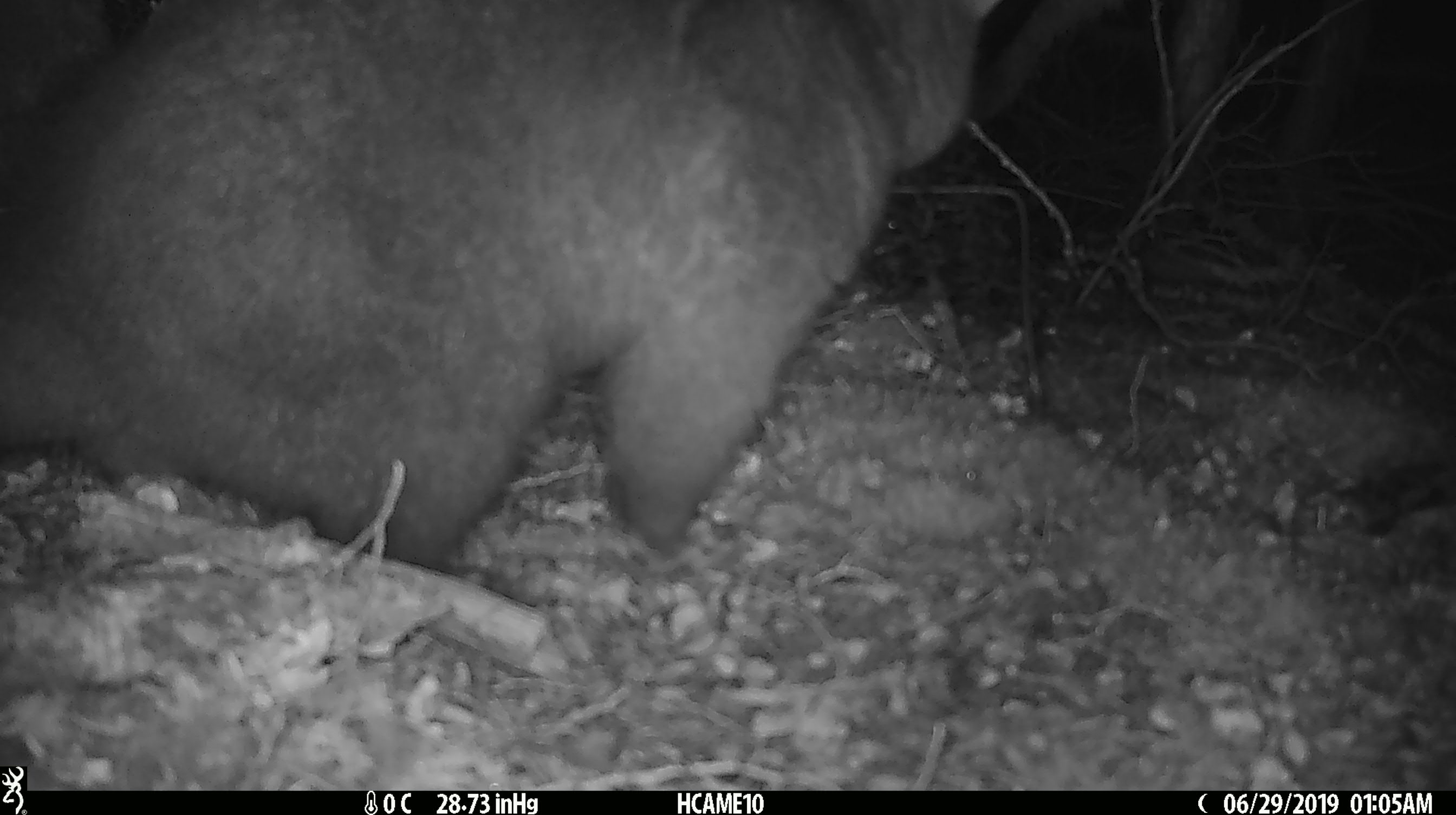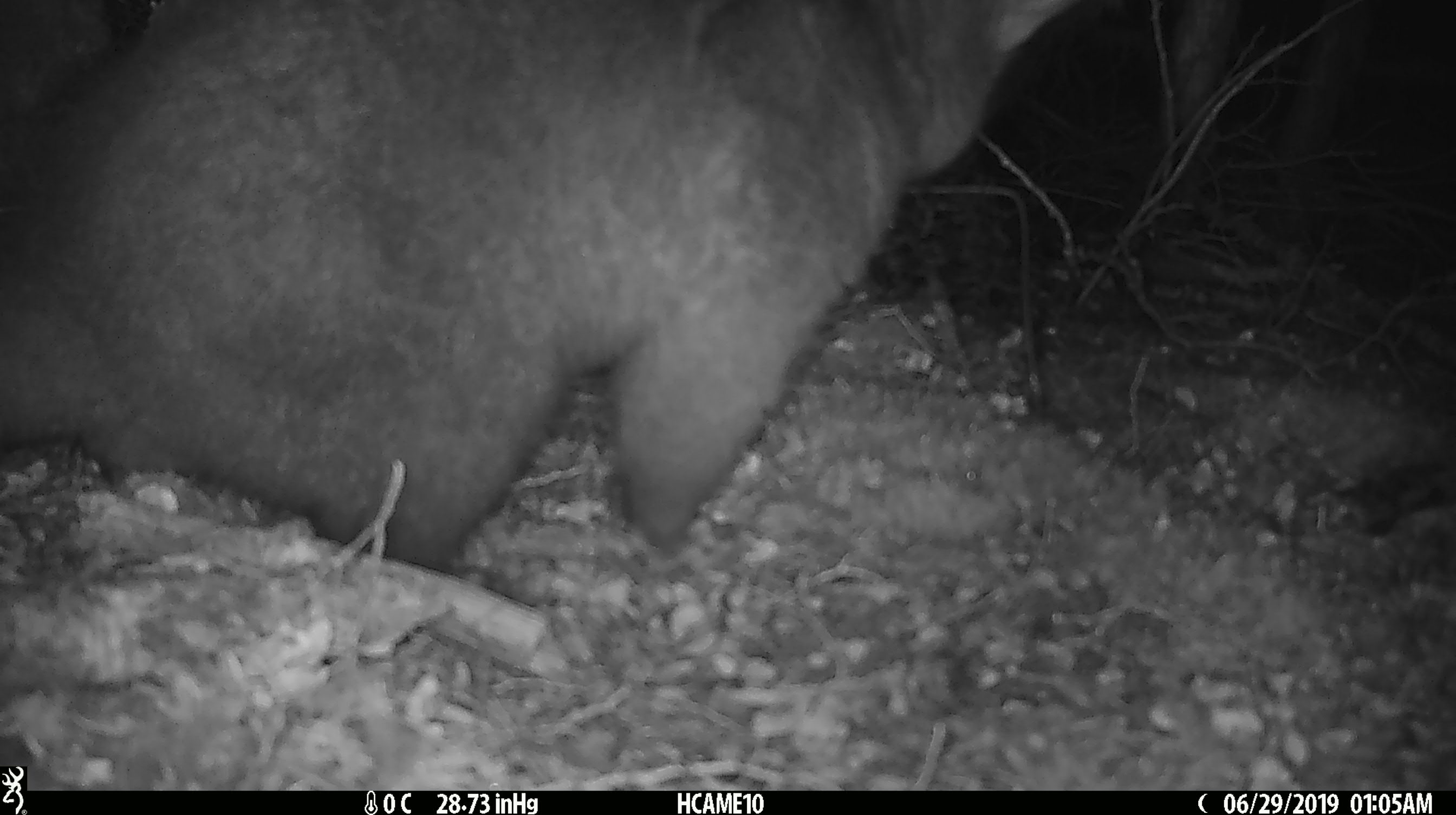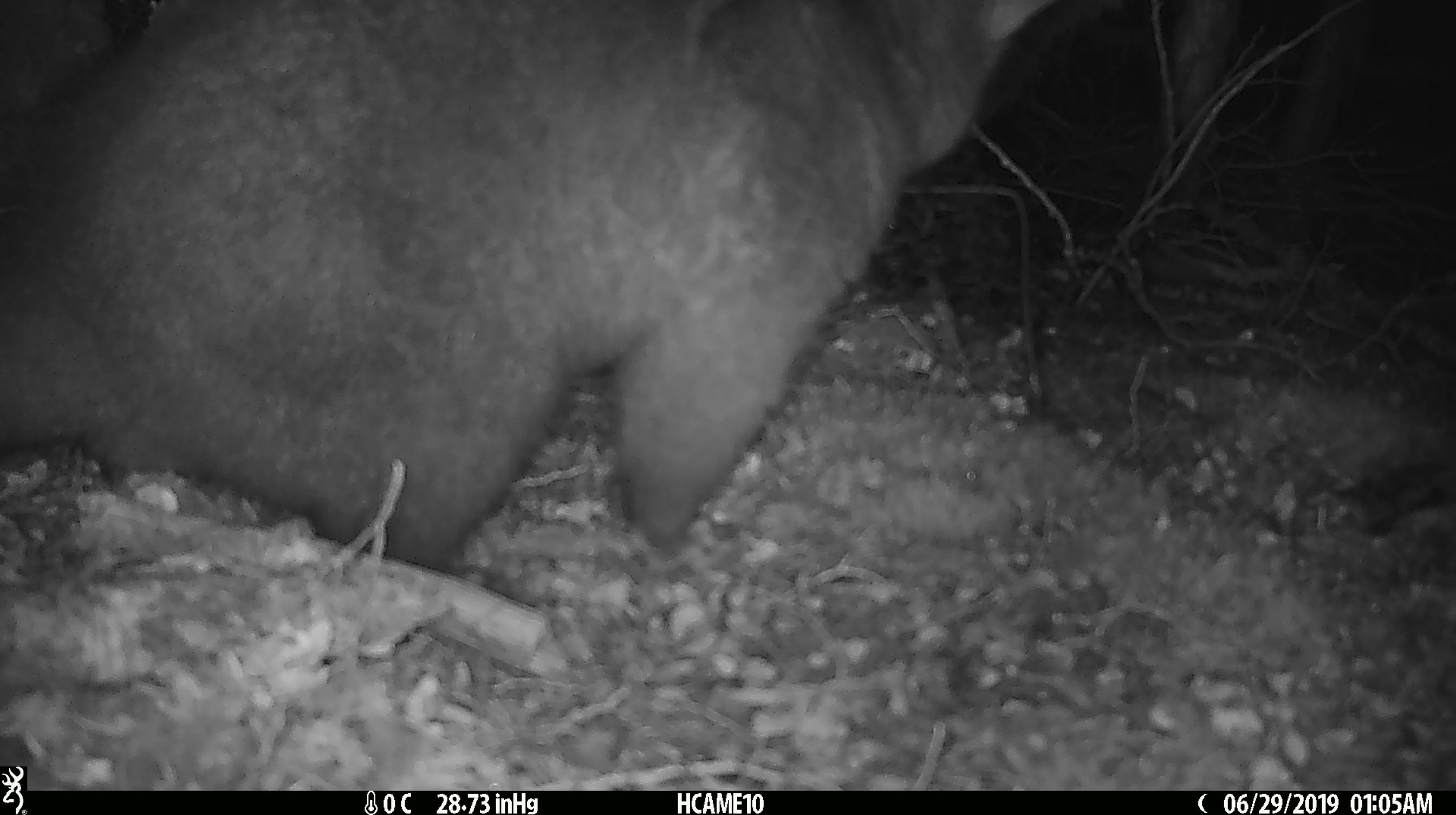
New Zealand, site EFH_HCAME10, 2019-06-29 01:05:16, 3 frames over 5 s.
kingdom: Animalia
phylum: Chordata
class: Mammalia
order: Diprotodontia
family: Phalangeridae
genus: Trichosurus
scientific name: Trichosurus vulpecula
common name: common brushtail possum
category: possum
Possum (common brushtail possum) (Trichosurus vulpecula).